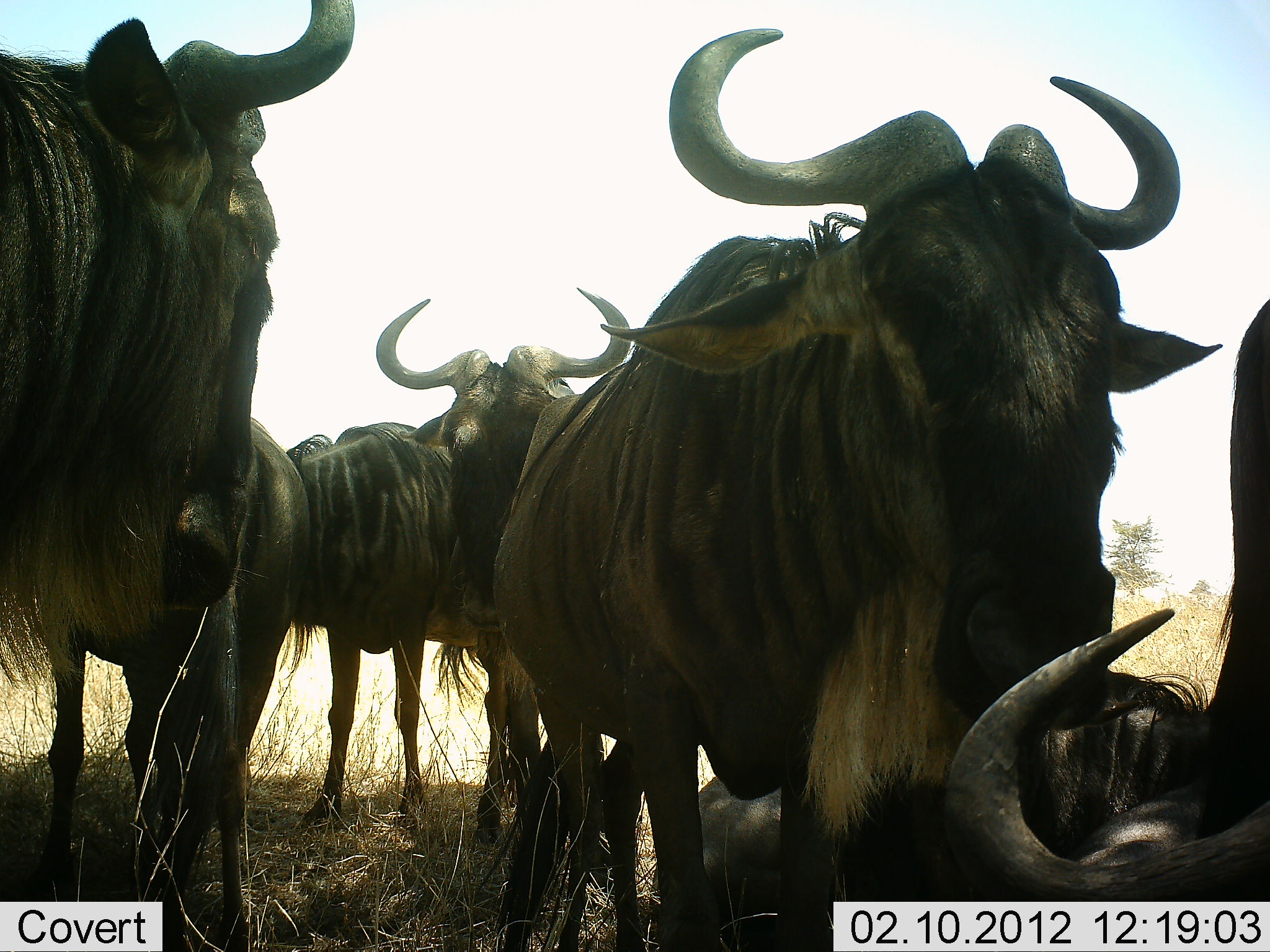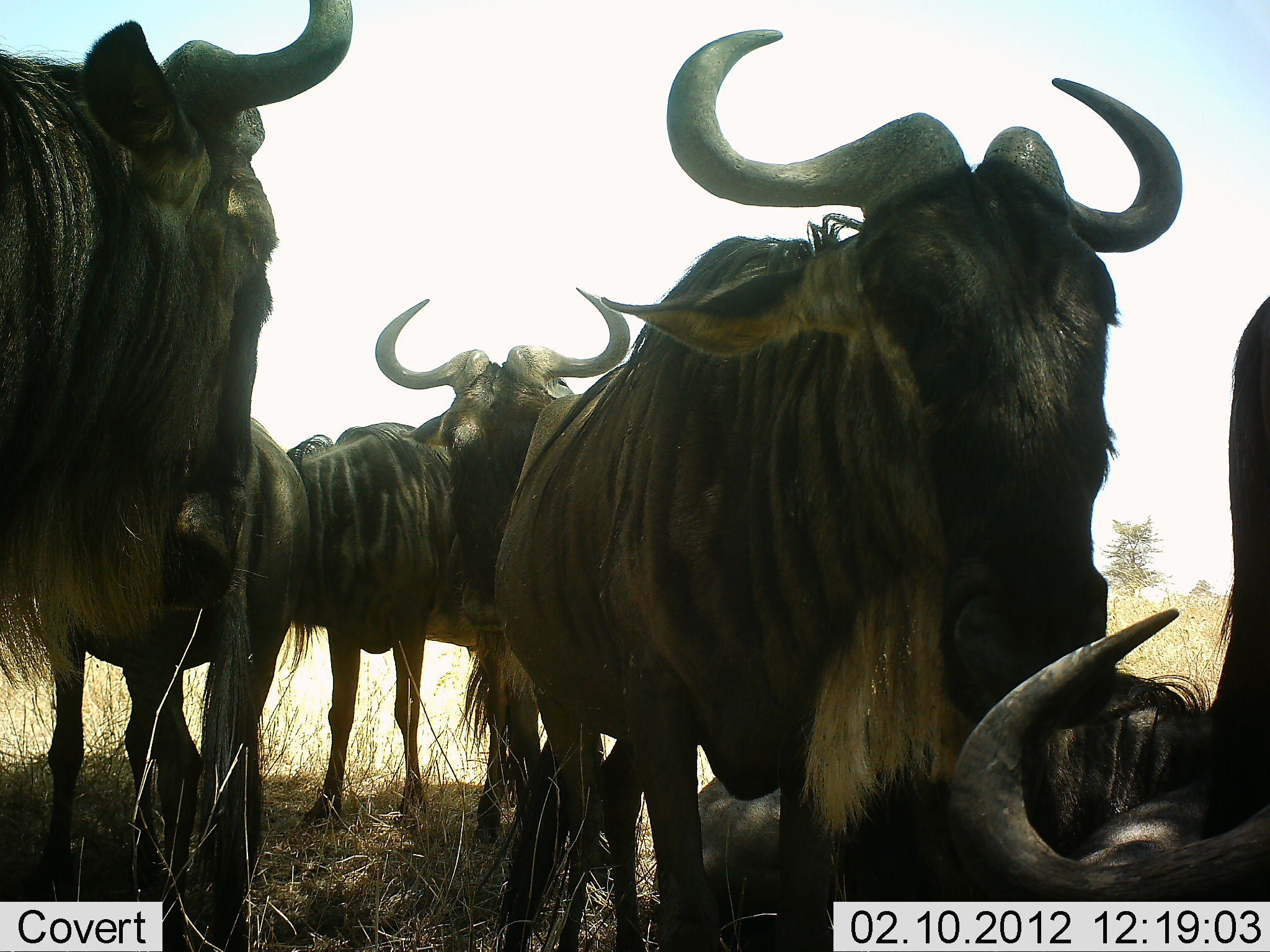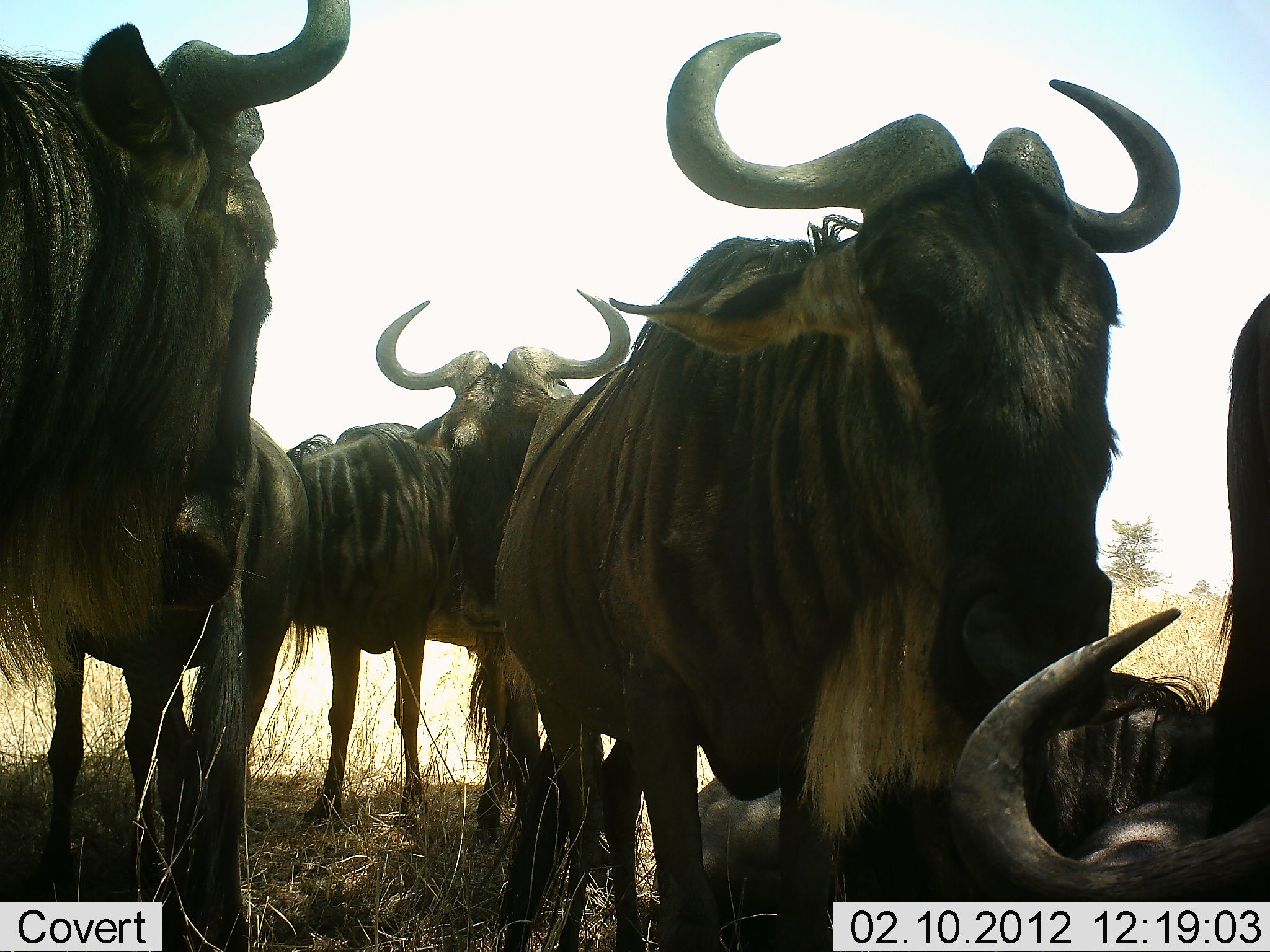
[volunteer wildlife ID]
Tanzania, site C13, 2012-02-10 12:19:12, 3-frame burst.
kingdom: Animalia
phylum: Chordata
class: Mammalia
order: Artiodactyla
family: Bovidae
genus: Connochaetes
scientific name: Connochaetes taurinus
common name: blue wildebeest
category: wildebeest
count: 7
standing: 95%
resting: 85%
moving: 5%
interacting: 10%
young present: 0%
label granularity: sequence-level